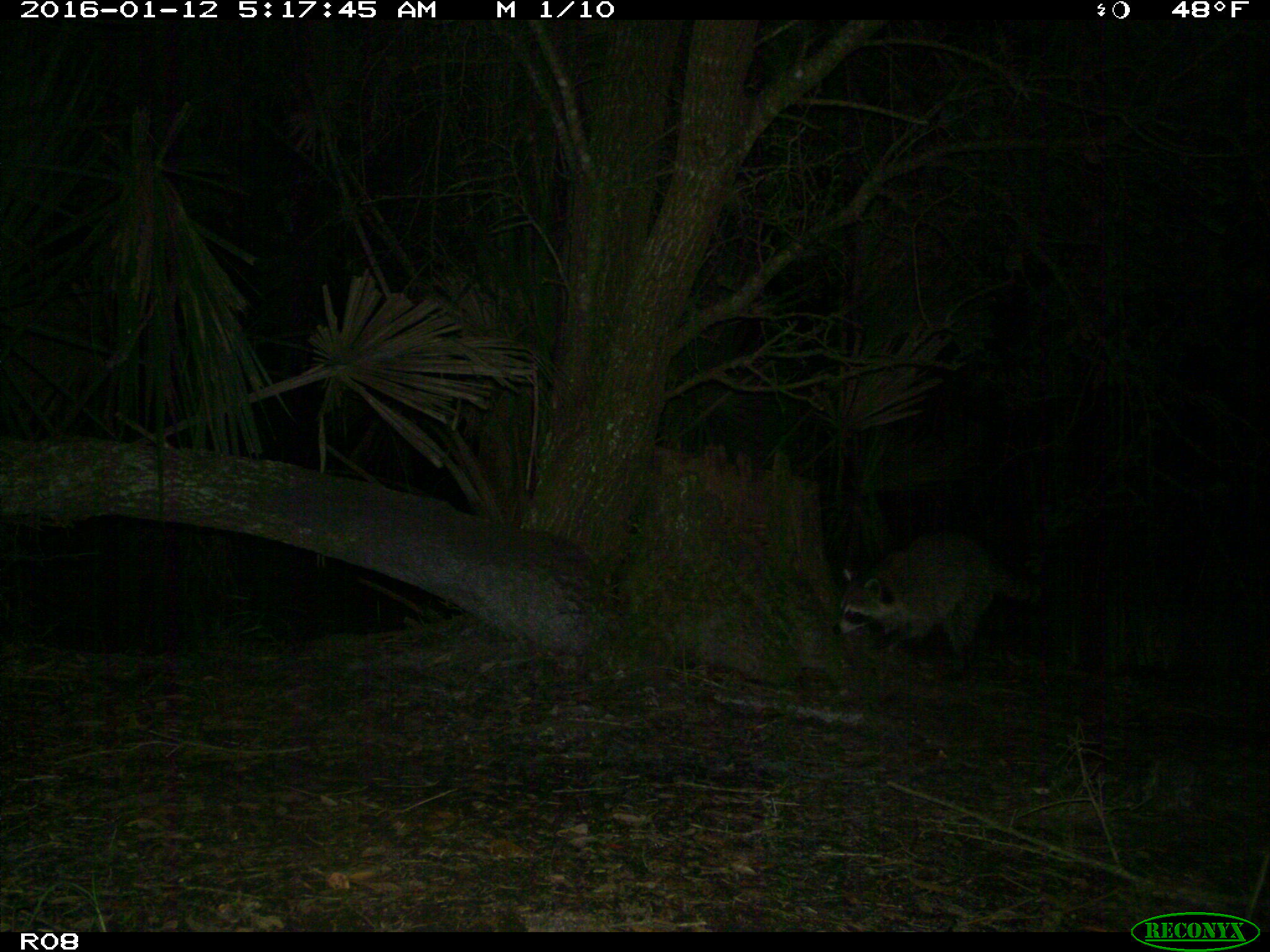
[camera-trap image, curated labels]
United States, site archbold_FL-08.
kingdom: Animalia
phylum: Chordata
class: Mammalia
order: Carnivora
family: Procyonidae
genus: Procyon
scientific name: Procyon lotor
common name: common raccoon